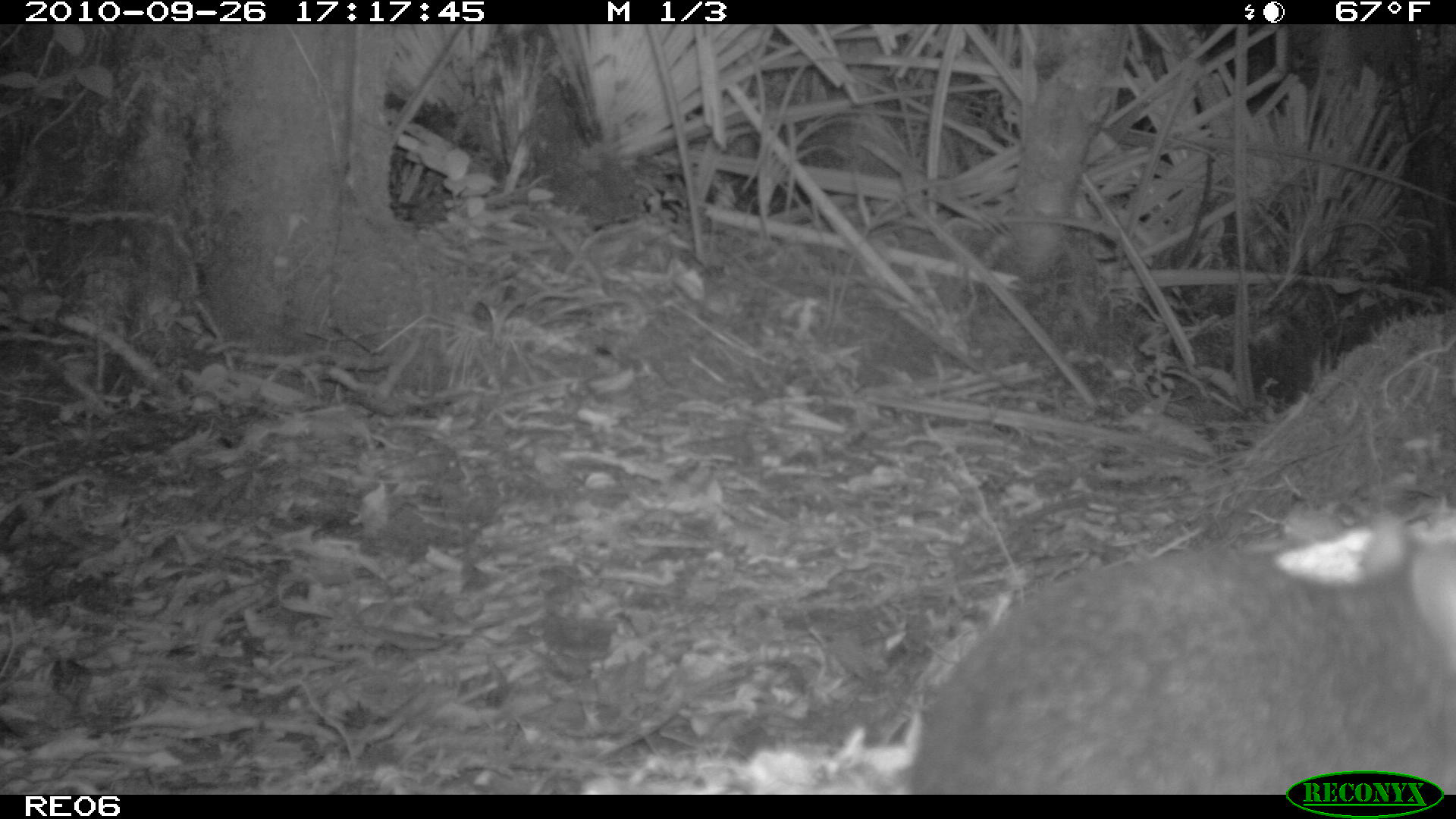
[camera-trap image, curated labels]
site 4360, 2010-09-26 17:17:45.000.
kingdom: Animalia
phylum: Chordata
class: Mammalia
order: Rodentia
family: Muridae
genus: Rattus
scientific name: Rattus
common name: rodent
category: unknown rat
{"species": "unknown rat (rodent) (Rattus)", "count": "1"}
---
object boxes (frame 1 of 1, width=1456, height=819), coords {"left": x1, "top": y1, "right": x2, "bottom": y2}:
unknown rat: {"left": 892, "top": 510, "right": 1456, "bottom": 794}